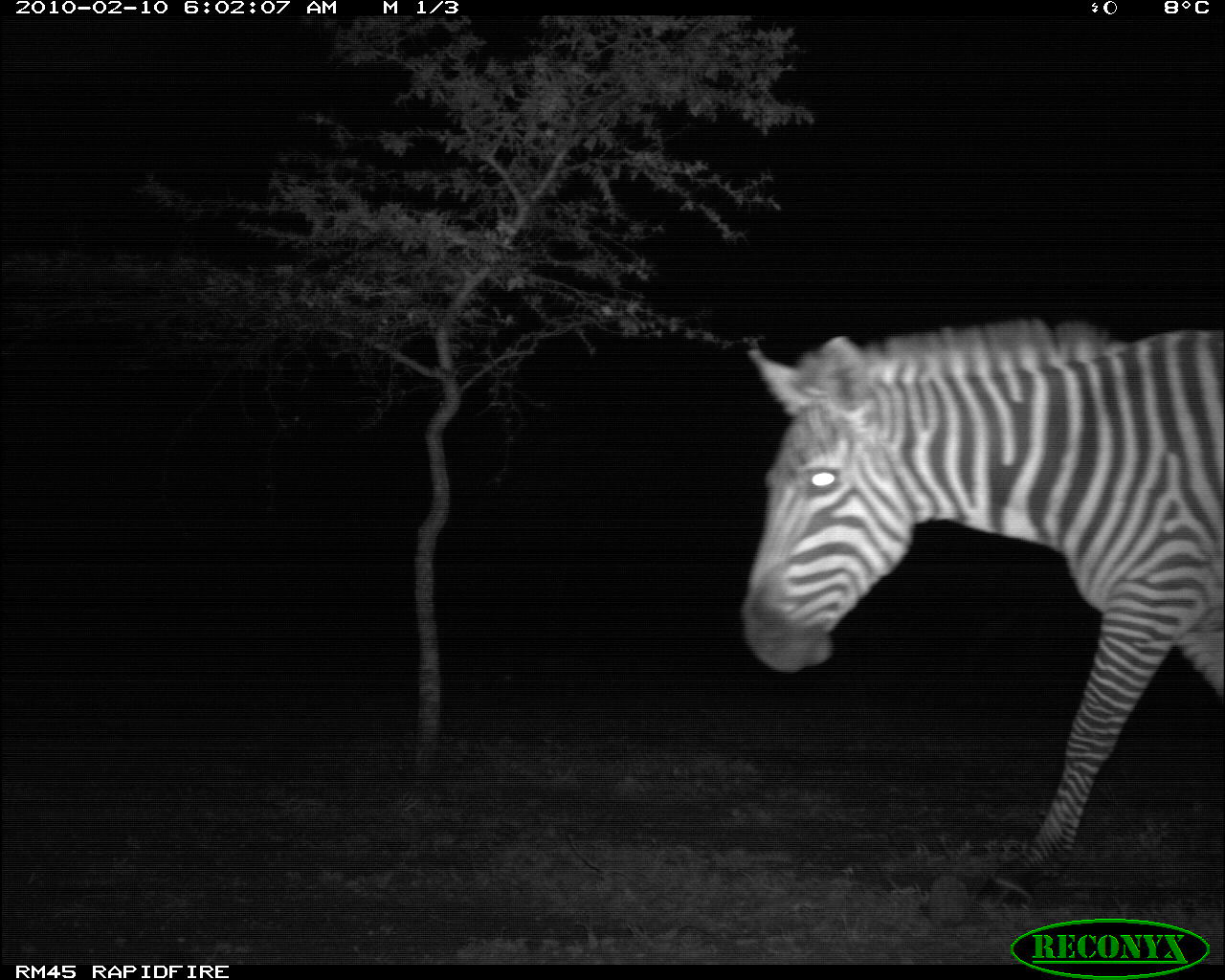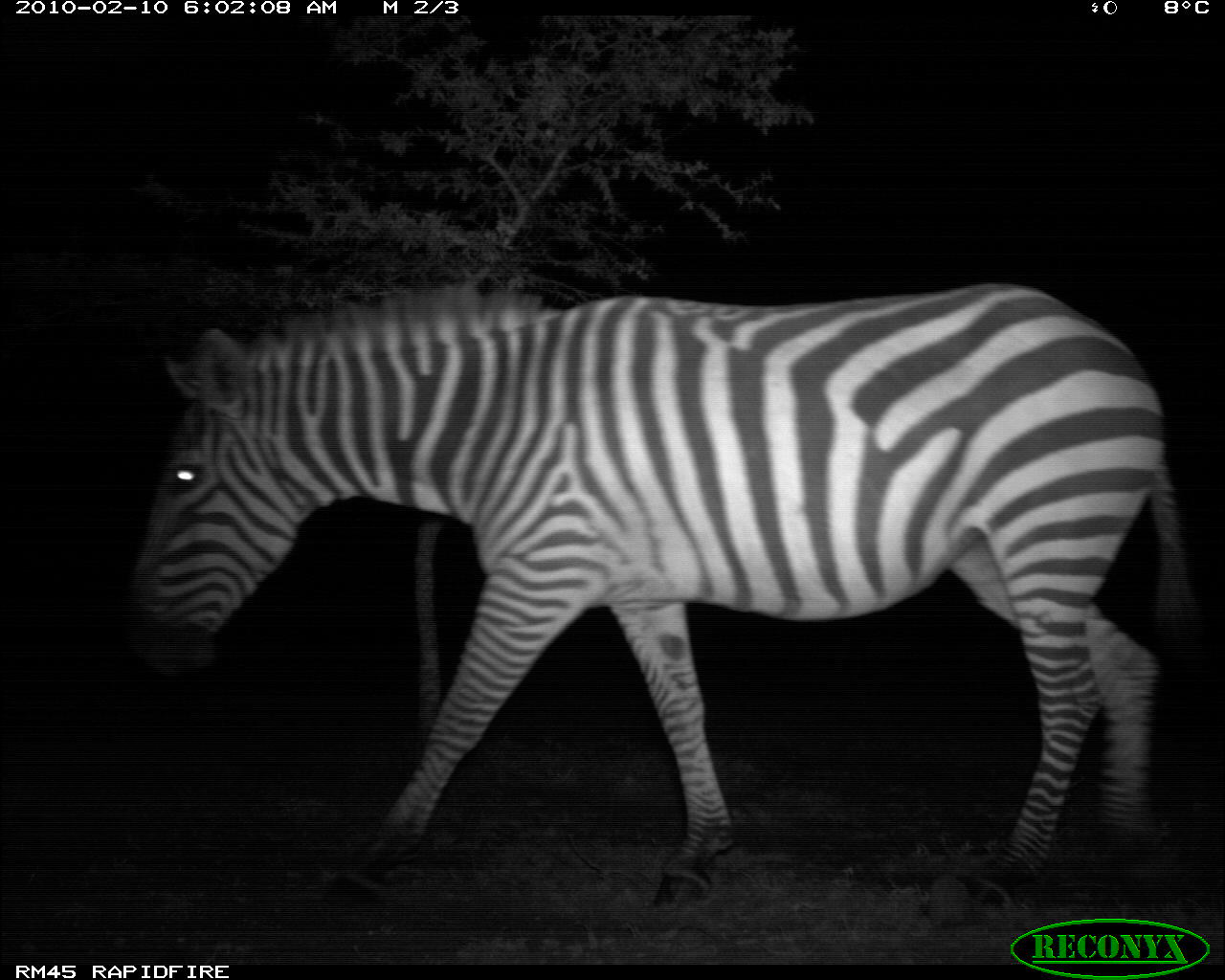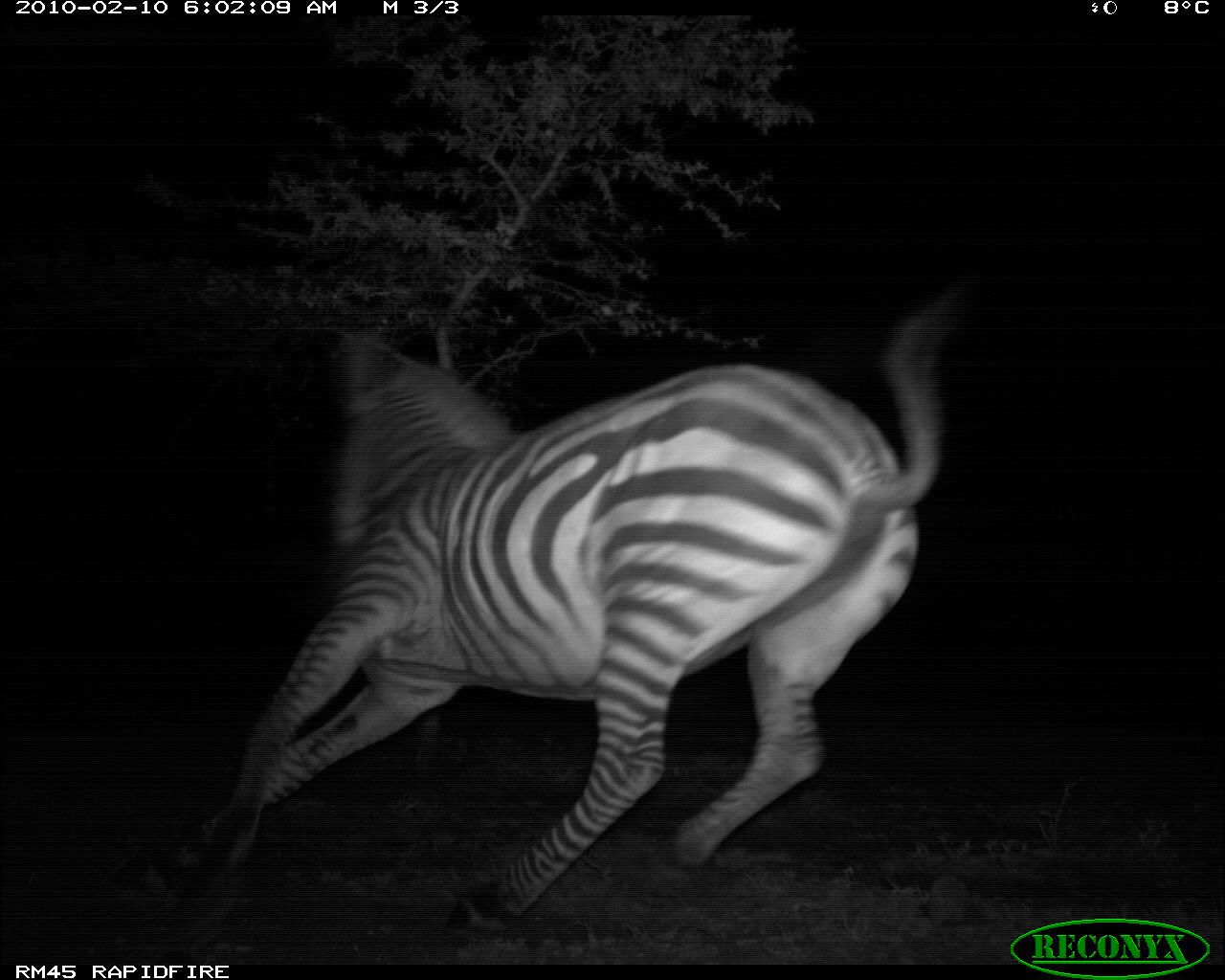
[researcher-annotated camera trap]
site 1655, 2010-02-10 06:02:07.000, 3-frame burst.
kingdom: Animalia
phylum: Chordata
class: Mammalia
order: Perissodactyla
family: Equidae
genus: Equus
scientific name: Equus quagga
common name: plains zebra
Equus quagga (plains zebra), count 1.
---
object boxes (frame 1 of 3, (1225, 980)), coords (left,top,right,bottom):
equus quagga: (739,316,1225,911)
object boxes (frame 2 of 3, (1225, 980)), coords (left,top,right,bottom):
equus quagga: (128,277,1199,910)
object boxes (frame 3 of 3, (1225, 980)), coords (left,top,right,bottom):
equus quagga: (125,279,967,938)